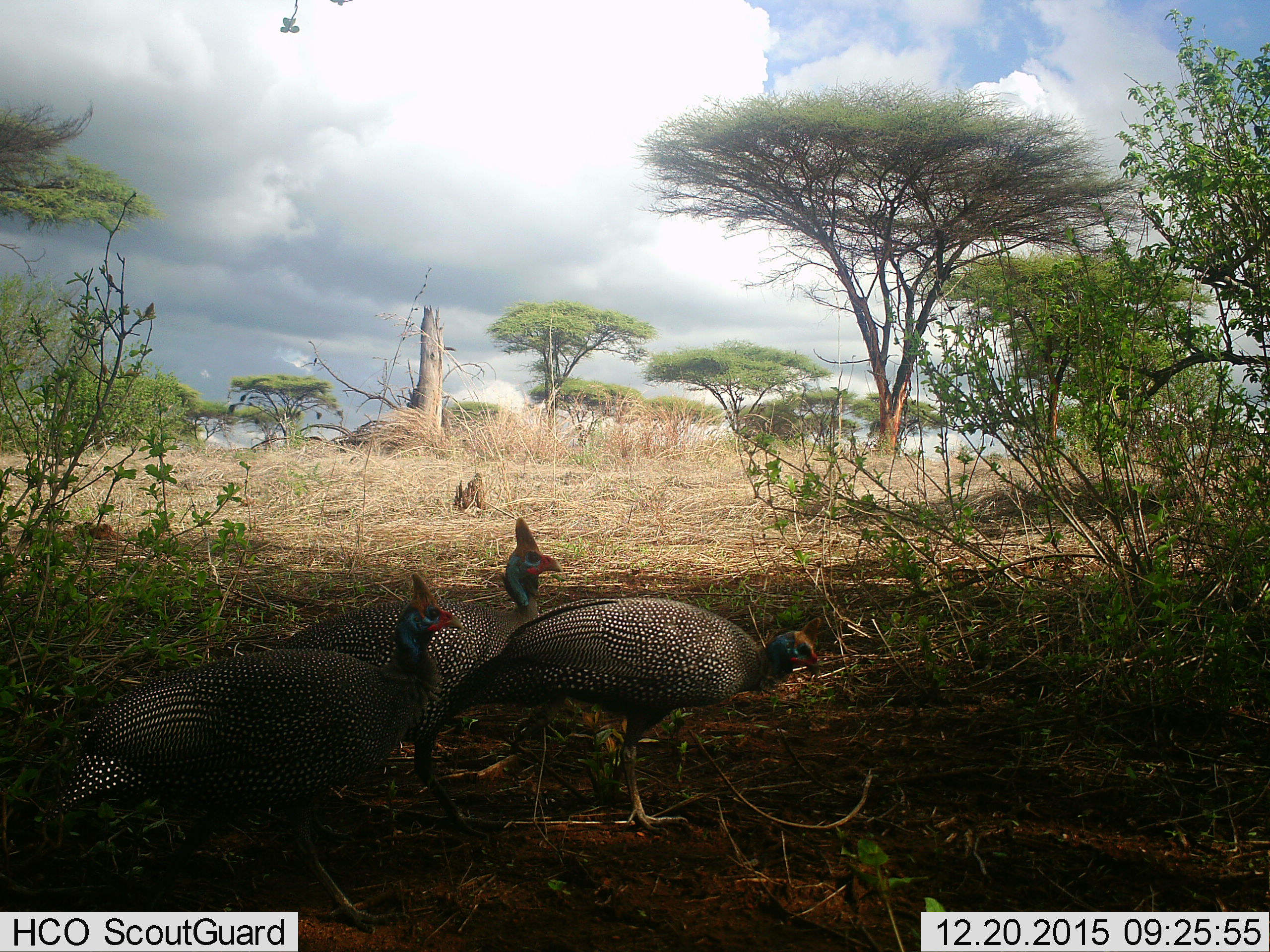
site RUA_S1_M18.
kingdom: Animalia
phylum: Chordata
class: Aves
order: Galliformes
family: Numididae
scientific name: Numididae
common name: guineafowl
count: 3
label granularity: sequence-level